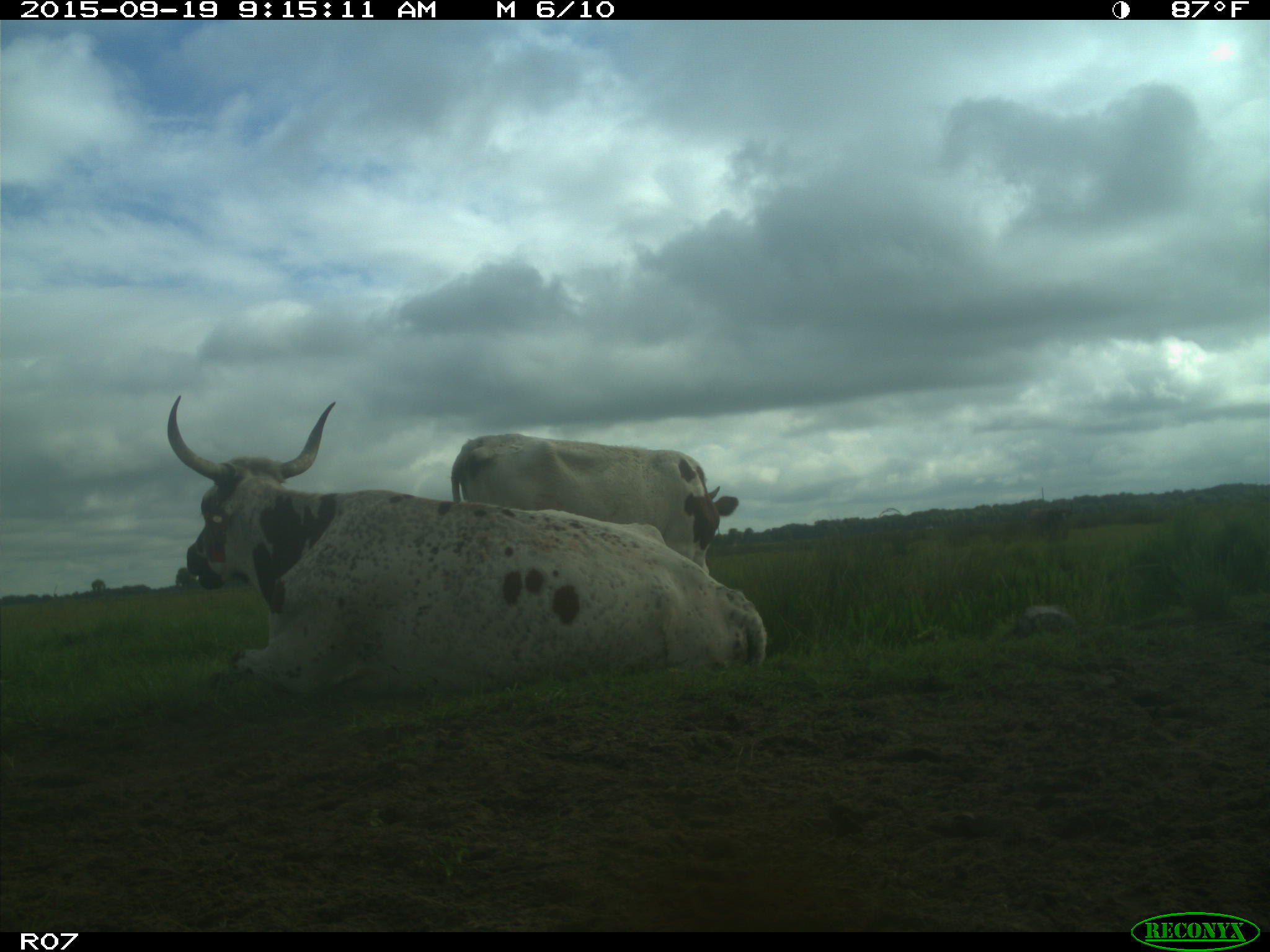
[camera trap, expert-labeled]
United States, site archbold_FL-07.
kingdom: Animalia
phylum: Chordata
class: Mammalia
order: Artiodactyla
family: Bovidae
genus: Bos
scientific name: Bos taurus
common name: domestic cow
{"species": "Bos taurus (domestic cow)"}